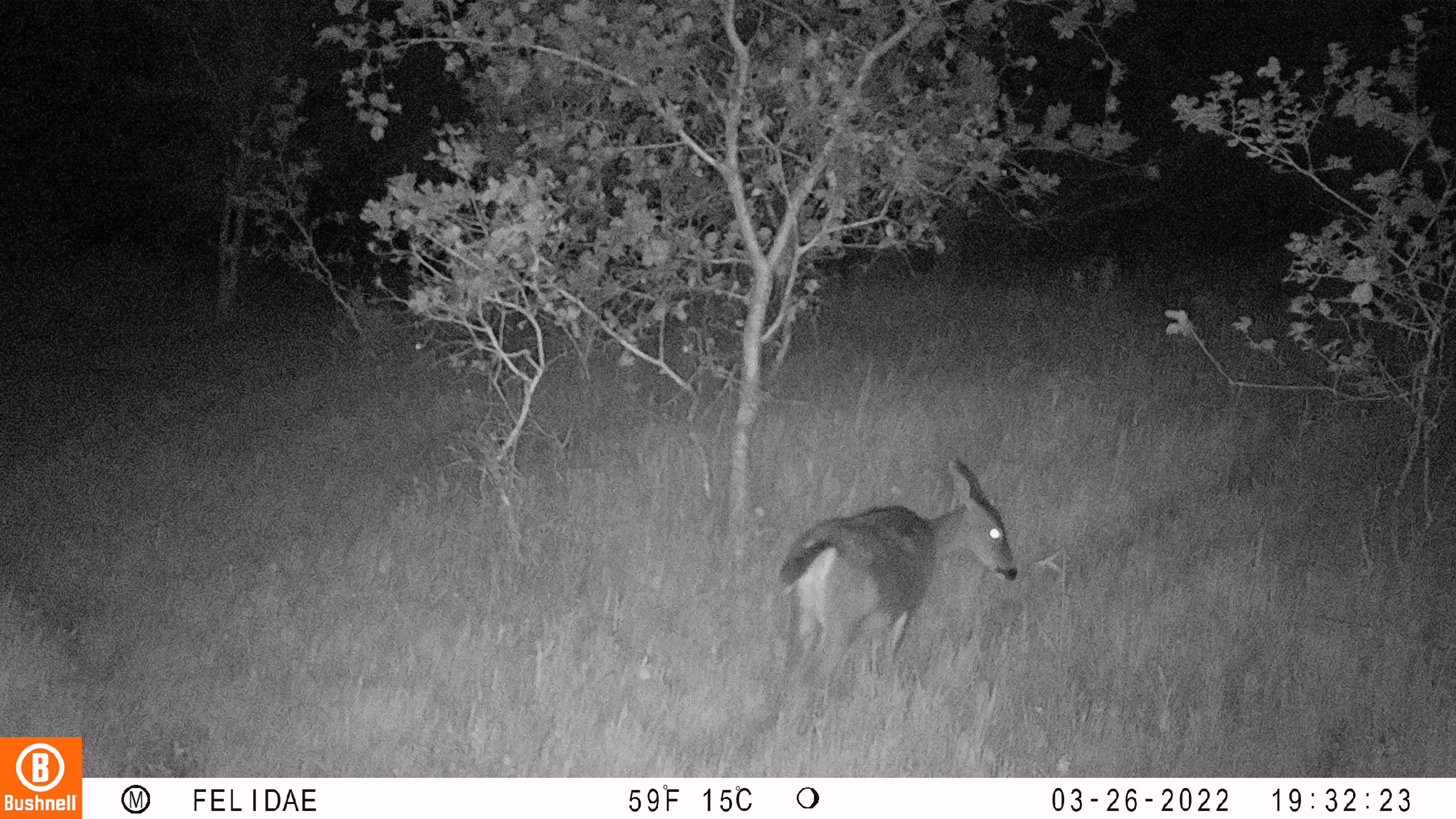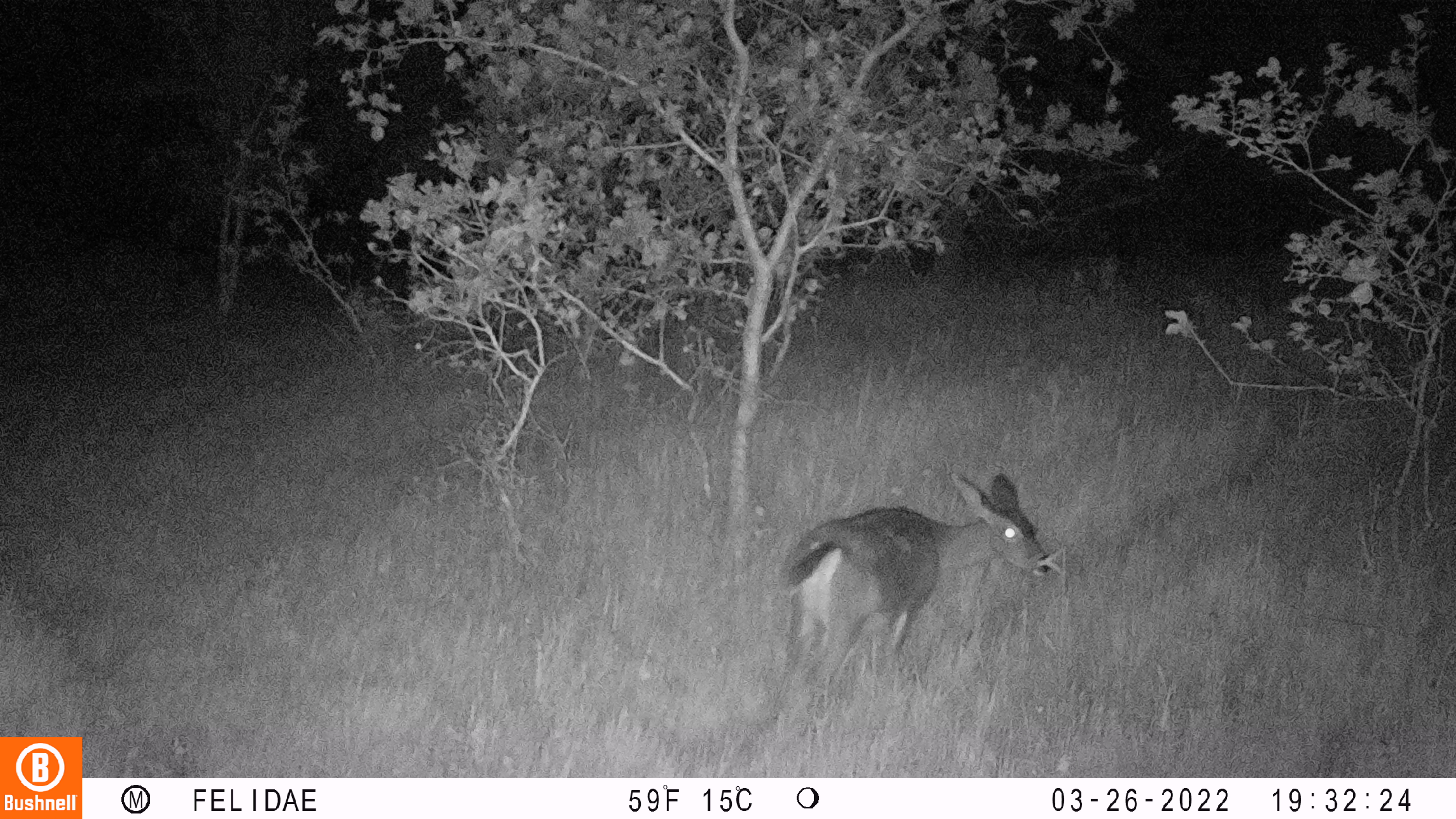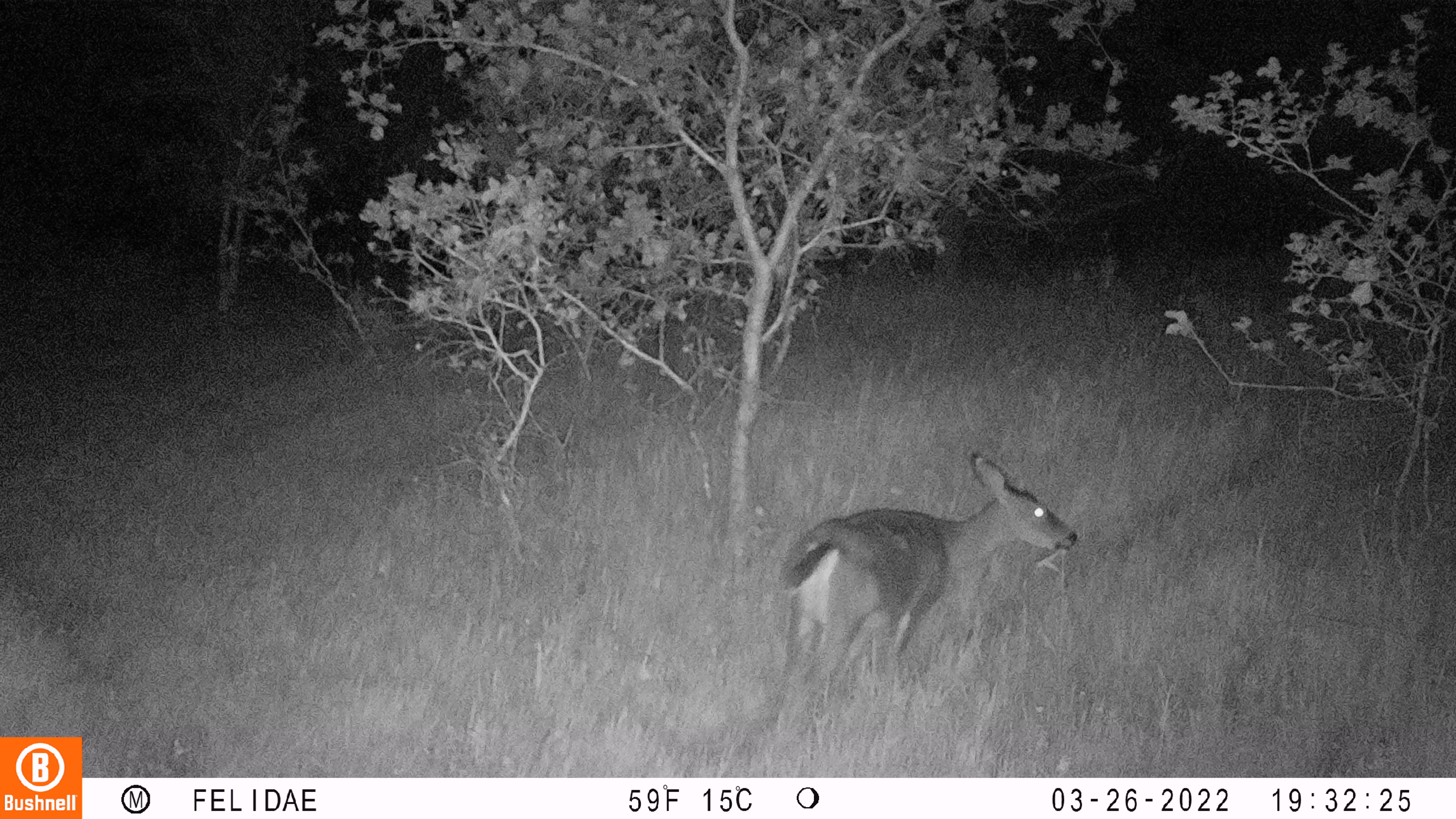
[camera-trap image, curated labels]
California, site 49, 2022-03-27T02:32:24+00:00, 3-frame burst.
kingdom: Animalia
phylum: Chordata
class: Mammalia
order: Artiodactyla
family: Cervidae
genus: Odocoileus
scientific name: Odocoileus hemionus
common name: mule deer